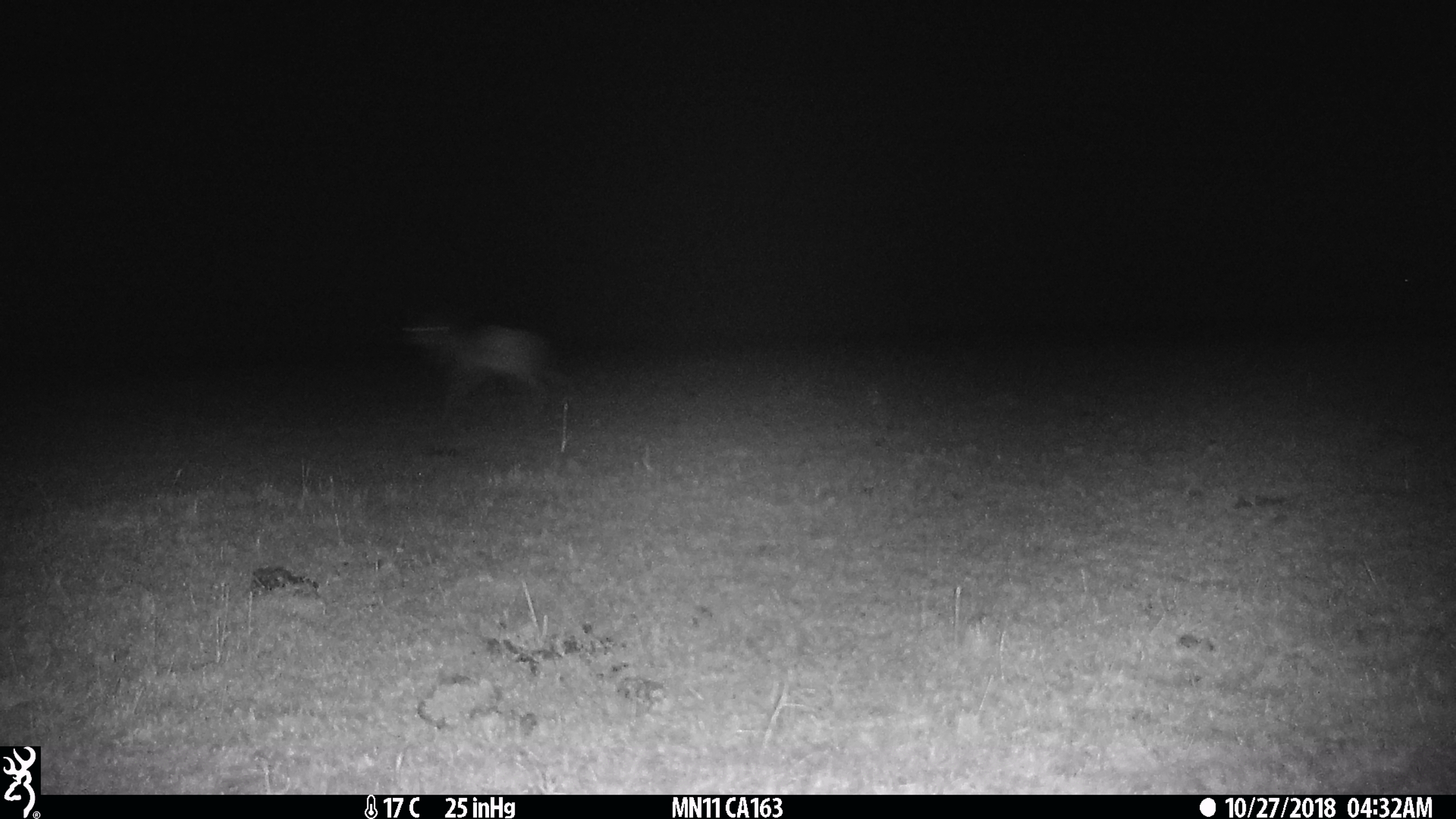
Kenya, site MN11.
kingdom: Animalia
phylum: Chordata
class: Mammalia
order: Artiodactyla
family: Bovidae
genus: Eudorcas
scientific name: Eudorcas thomsonii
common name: thomon's gazelle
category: gazelle thomsons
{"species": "gazelle thomsons (thomon's gazelle) (Eudorcas thomsonii)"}